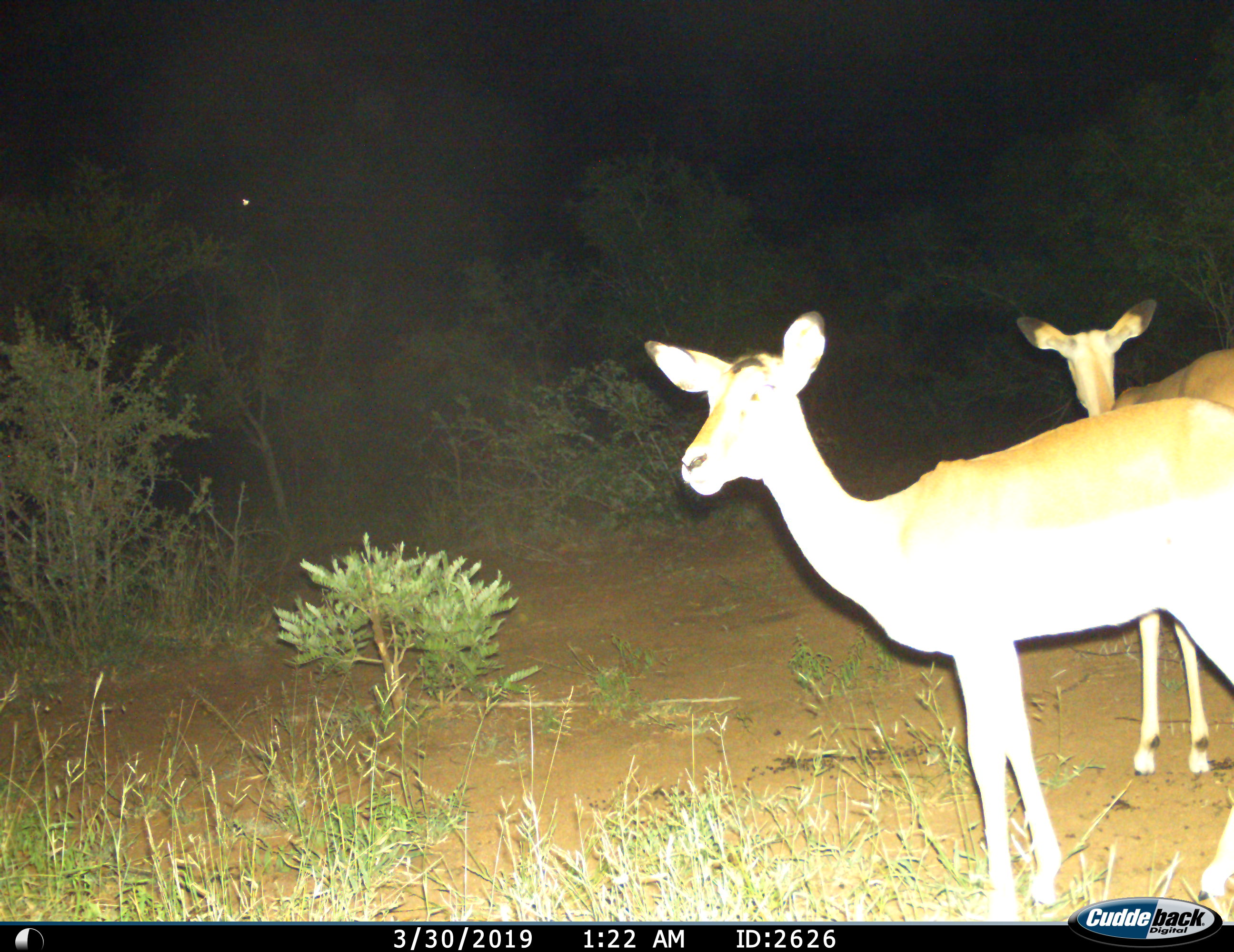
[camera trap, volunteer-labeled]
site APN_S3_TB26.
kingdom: Animalia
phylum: Chordata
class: Mammalia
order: Artiodactyla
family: Bovidae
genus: Aepyceros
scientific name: Aepyceros melampus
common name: impala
Impala (Aepyceros melampus), count 2. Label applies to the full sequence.